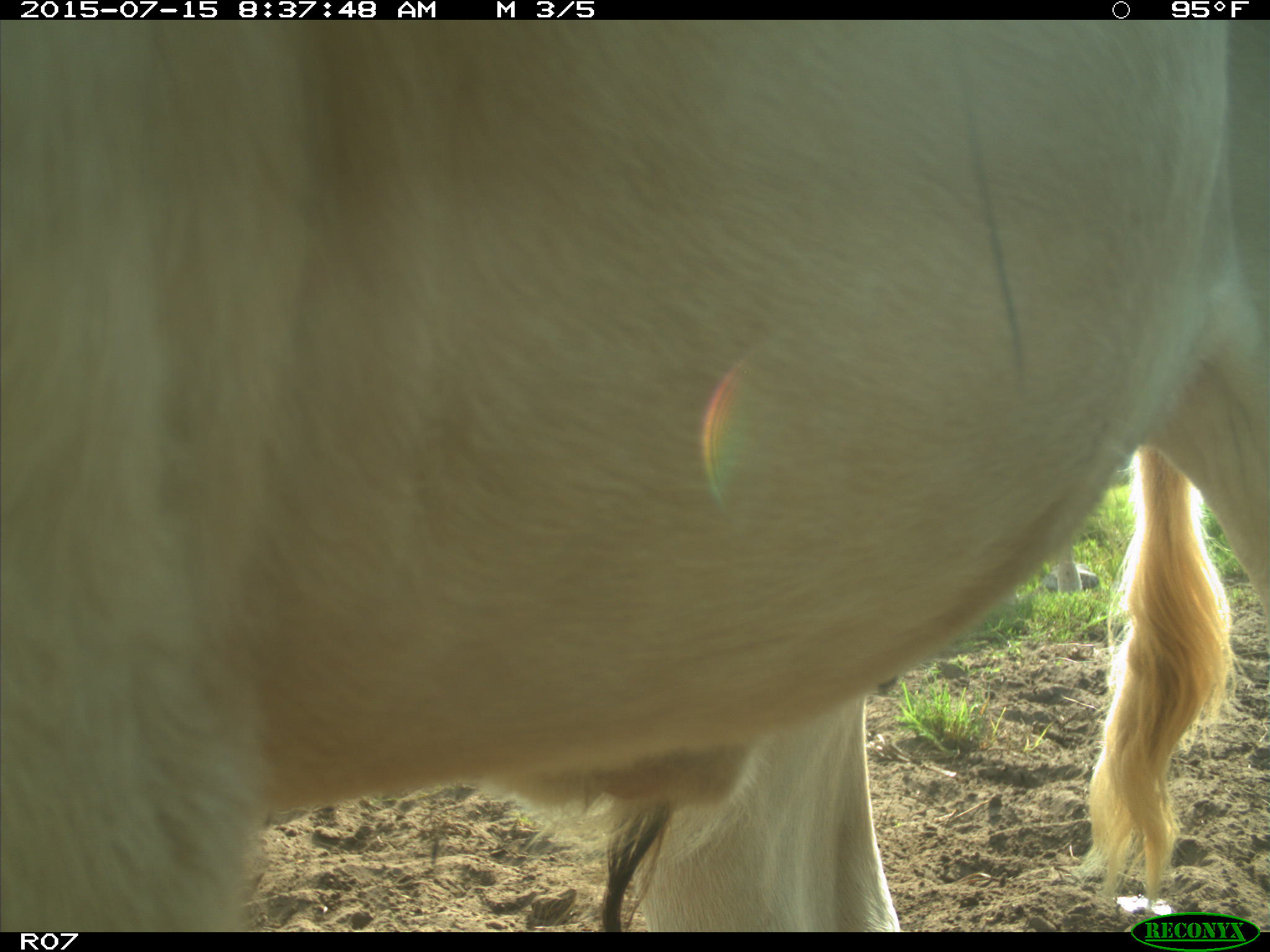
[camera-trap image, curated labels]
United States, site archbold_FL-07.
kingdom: Animalia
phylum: Chordata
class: Mammalia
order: Artiodactyla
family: Bovidae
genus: Bos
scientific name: Bos taurus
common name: domestic cow